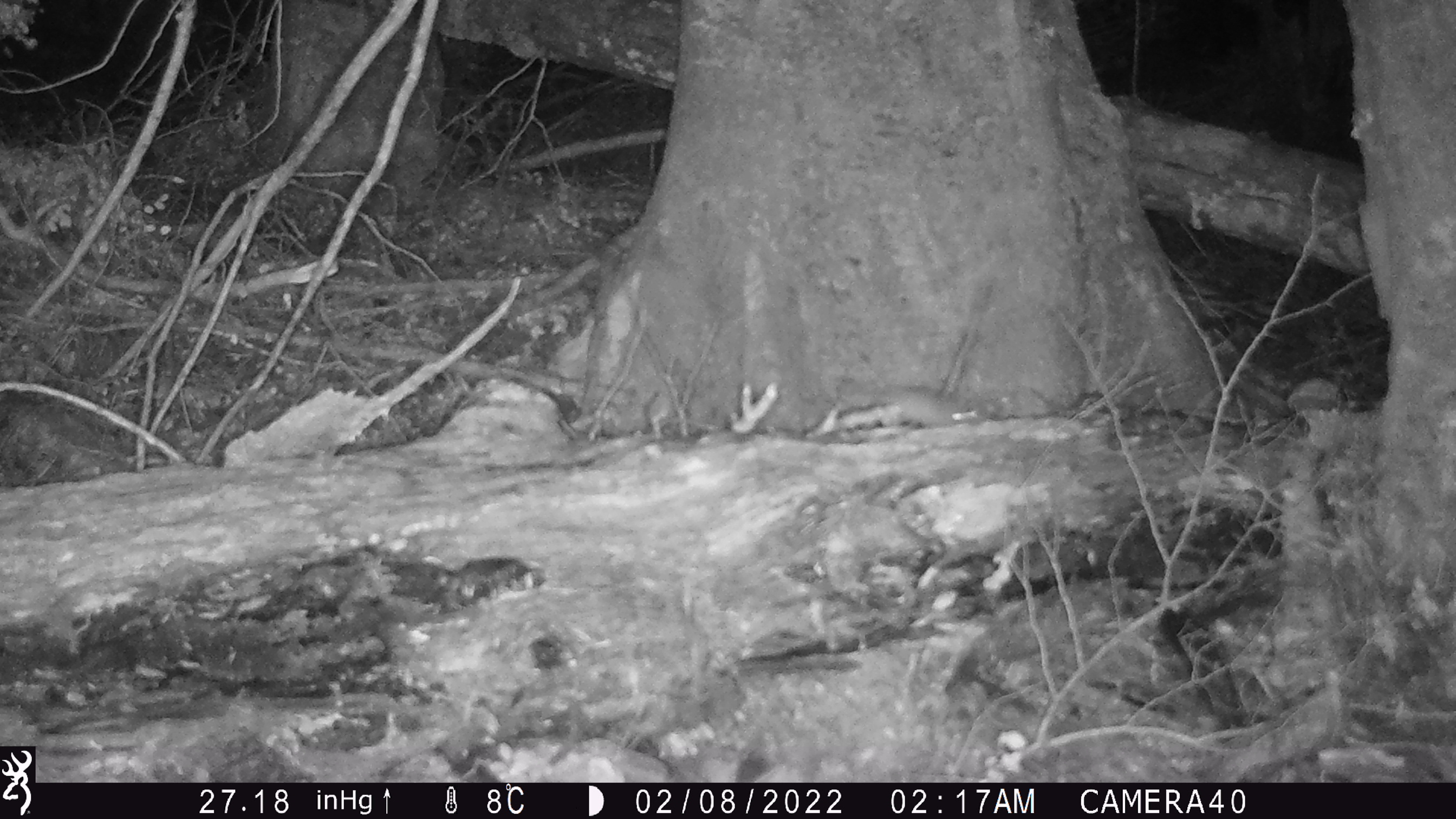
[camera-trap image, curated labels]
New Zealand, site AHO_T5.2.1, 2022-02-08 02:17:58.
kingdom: Animalia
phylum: Chordata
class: Mammalia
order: Rodentia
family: Muridae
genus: Mus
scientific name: Mus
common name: mouse